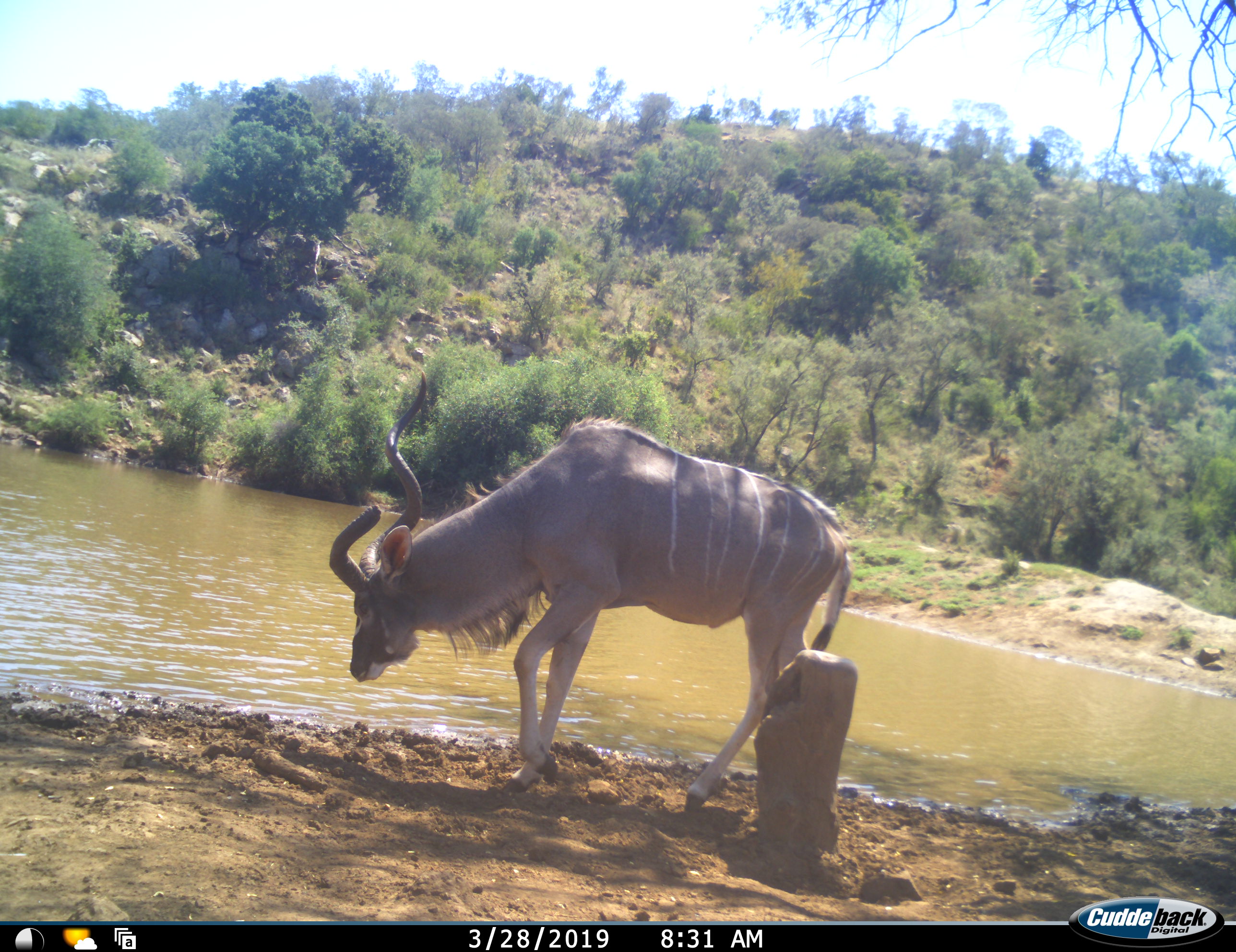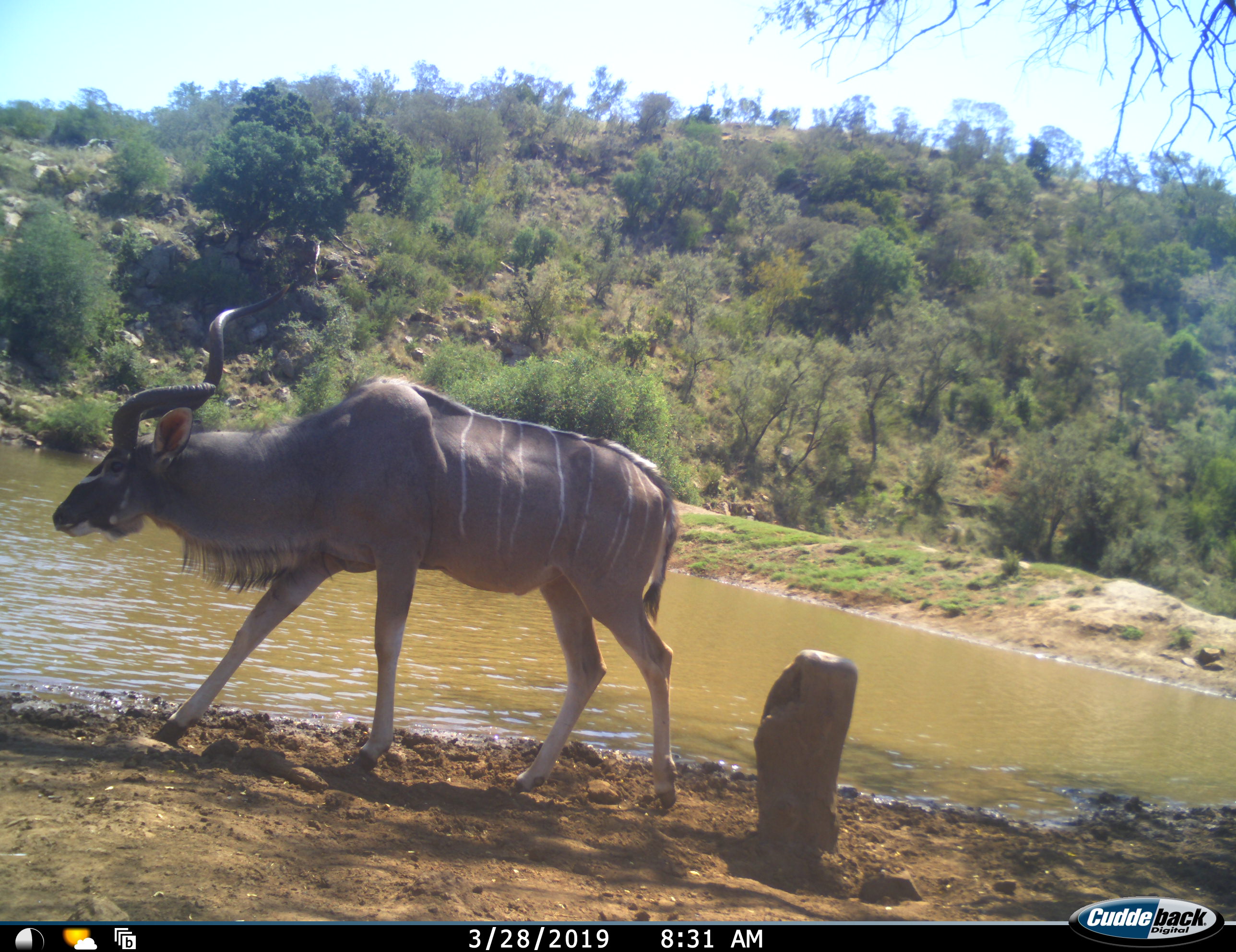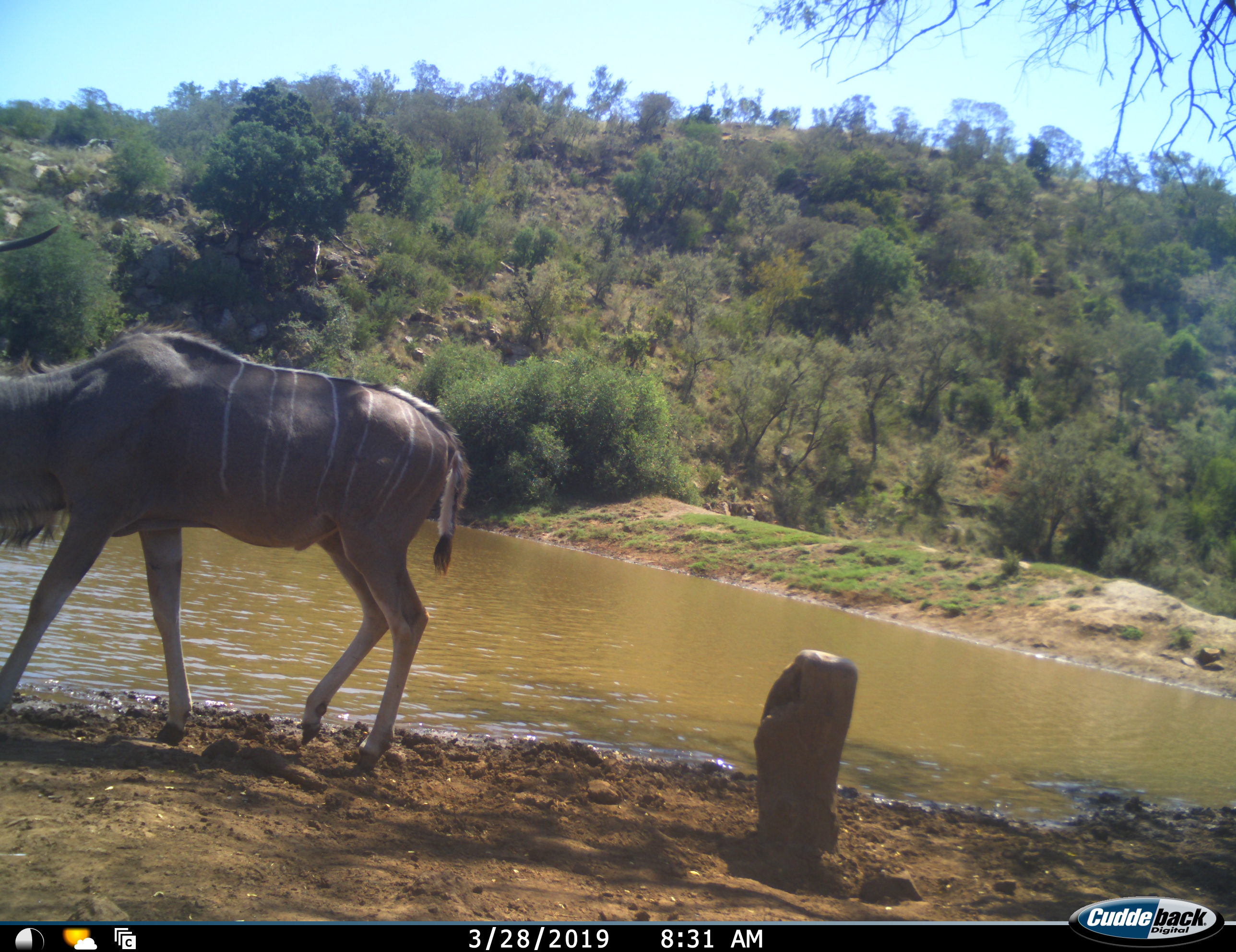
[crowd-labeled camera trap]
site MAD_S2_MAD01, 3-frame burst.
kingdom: Animalia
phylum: Chordata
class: Mammalia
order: Artiodactyla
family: Bovidae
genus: Tragelaphus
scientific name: Tragelaphus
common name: kudu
Kudu (Tragelaphus), count 1. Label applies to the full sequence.